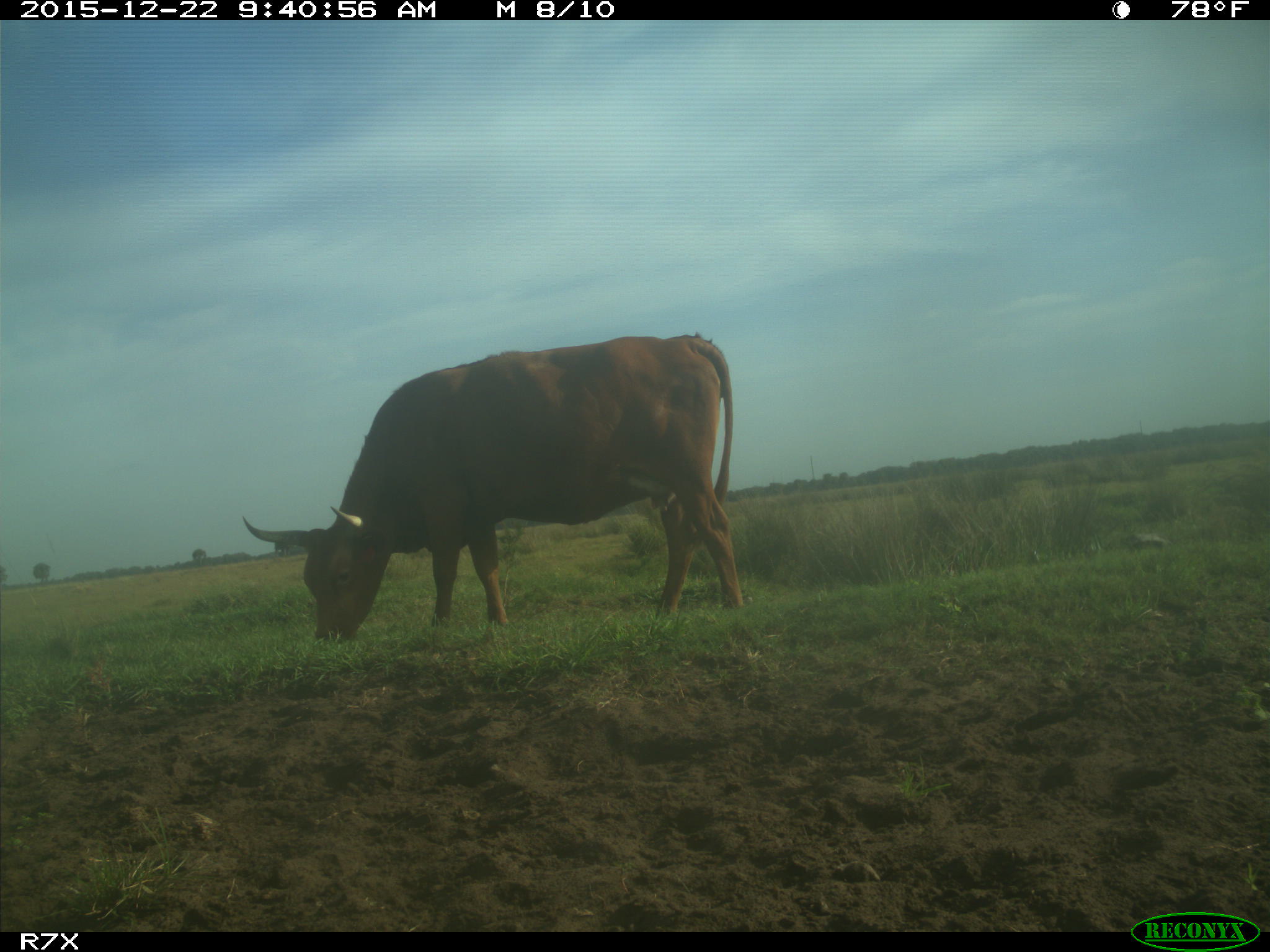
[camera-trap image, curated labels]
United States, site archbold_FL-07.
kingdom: Animalia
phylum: Chordata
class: Mammalia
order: Artiodactyla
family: Bovidae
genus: Bos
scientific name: Bos taurus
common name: domestic cow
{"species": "Bos taurus (domestic cow)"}